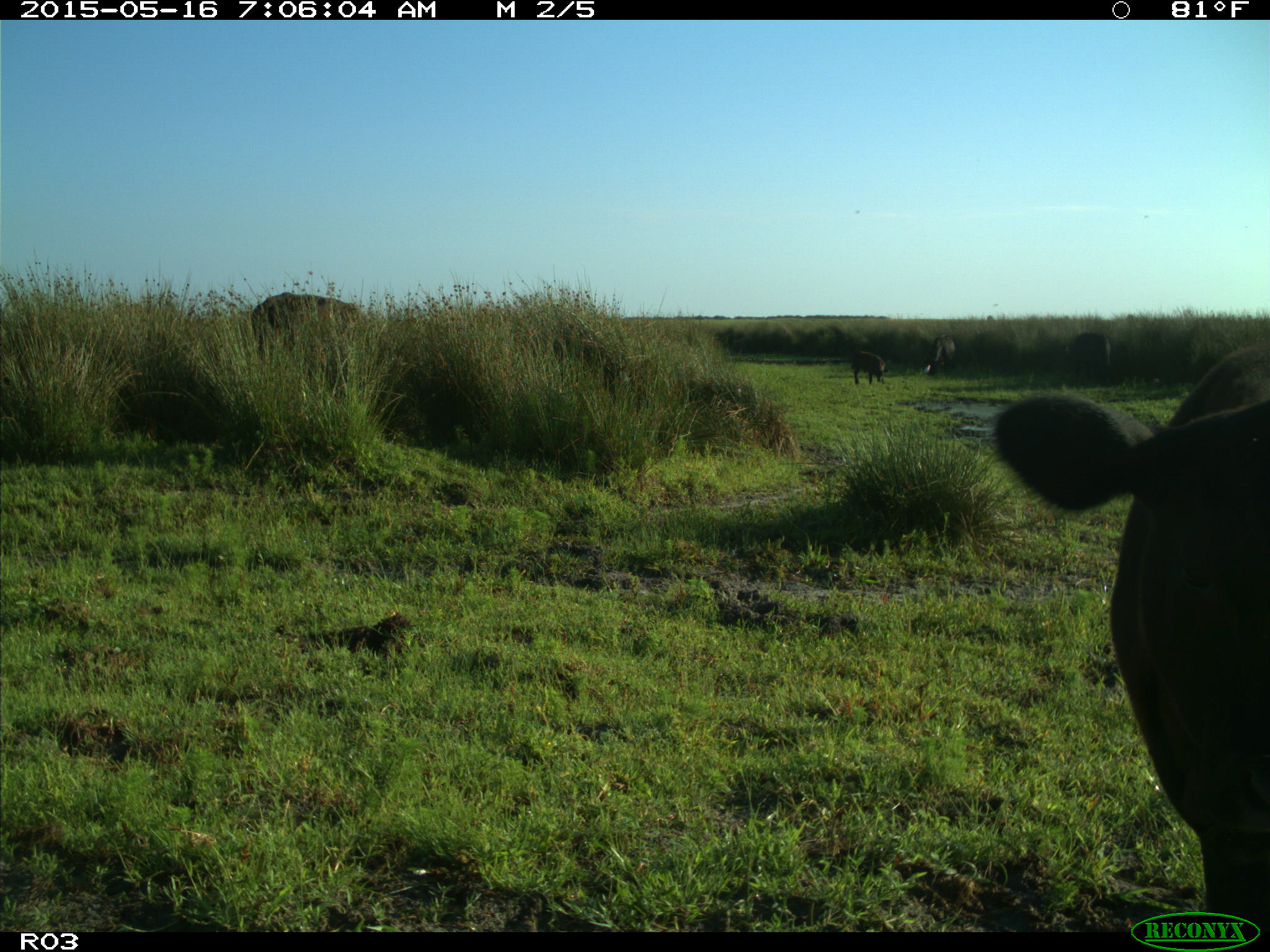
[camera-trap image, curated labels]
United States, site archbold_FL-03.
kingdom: Animalia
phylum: Chordata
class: Mammalia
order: Artiodactyla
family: Bovidae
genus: Bos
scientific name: Bos taurus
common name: domestic cow